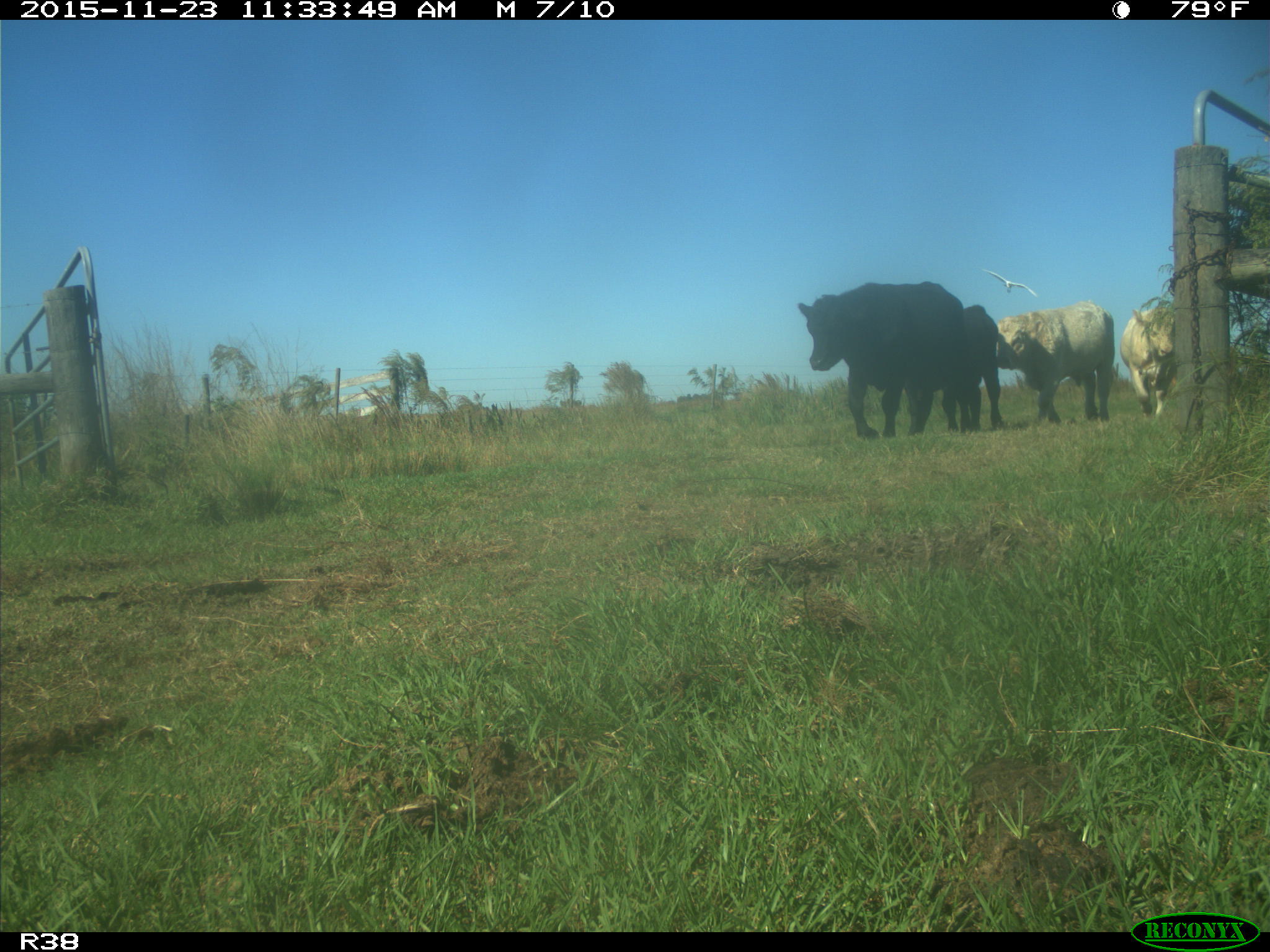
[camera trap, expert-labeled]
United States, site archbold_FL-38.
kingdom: Animalia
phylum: Chordata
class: Mammalia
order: Artiodactyla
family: Bovidae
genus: Bos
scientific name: Bos taurus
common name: domestic cow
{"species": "Bos taurus (domestic cow)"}